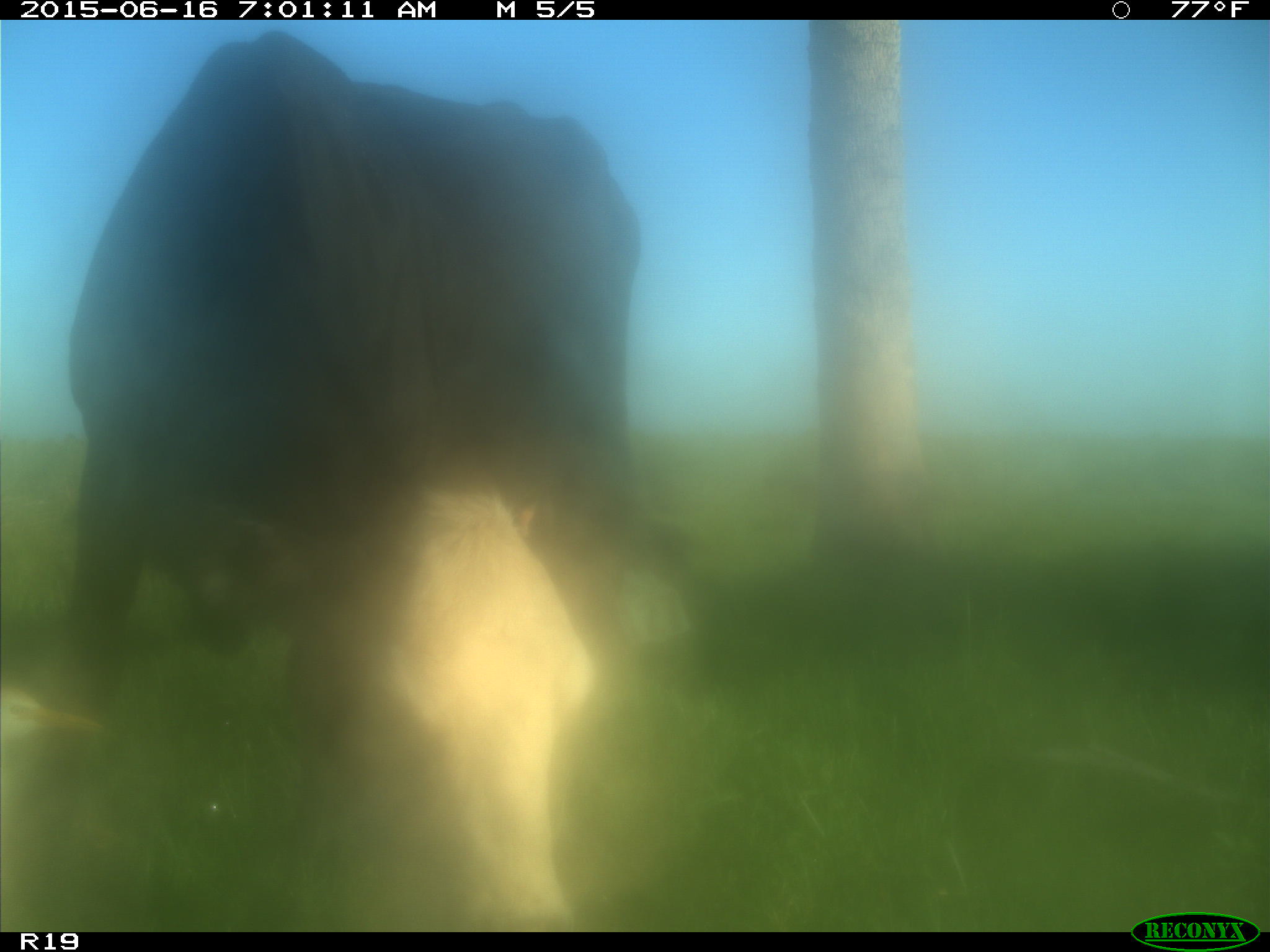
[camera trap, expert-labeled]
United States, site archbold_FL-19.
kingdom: Animalia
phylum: Chordata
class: Mammalia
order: Artiodactyla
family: Bovidae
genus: Bos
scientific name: Bos taurus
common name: domestic cow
Bos taurus (domestic cow).